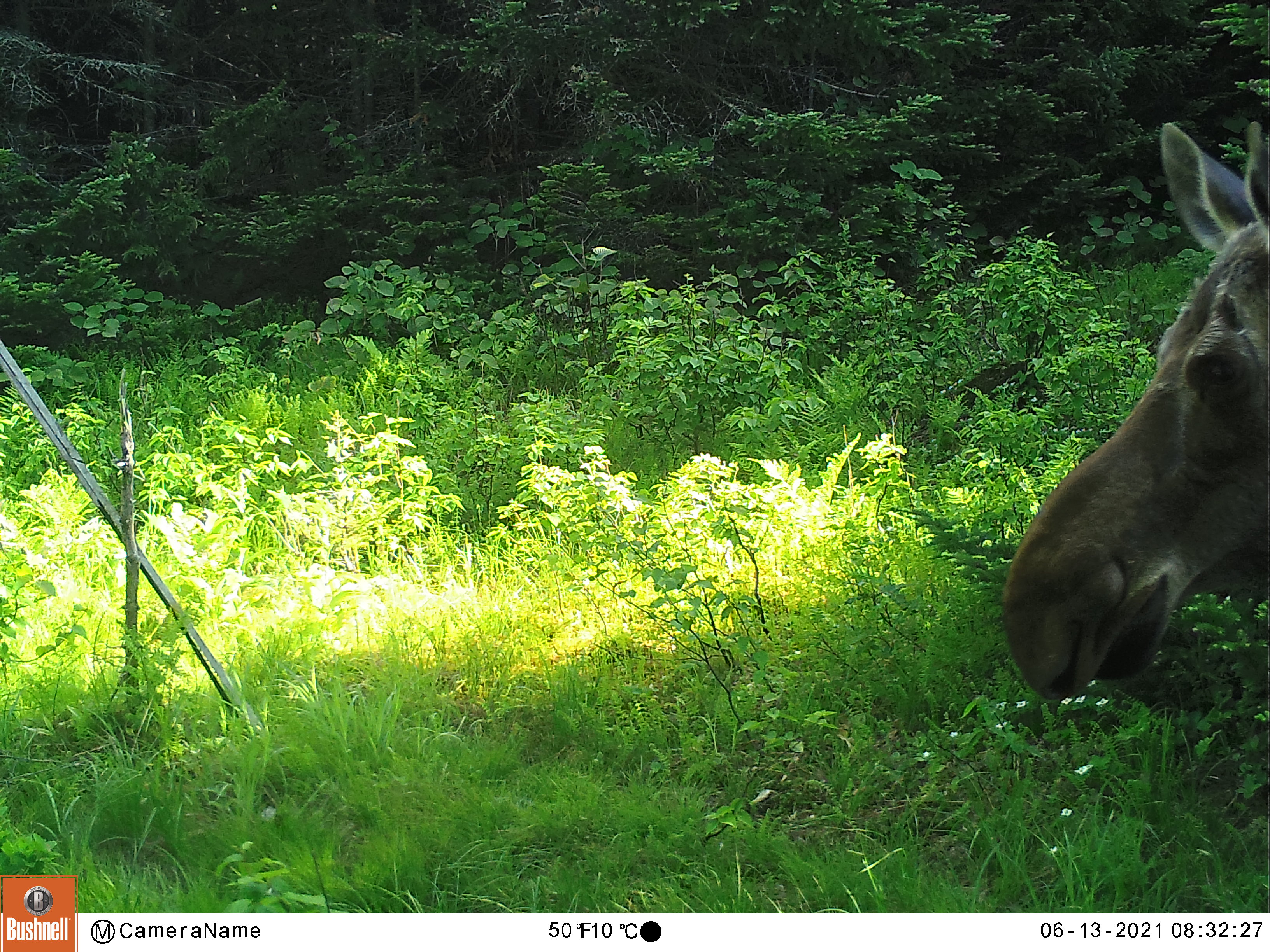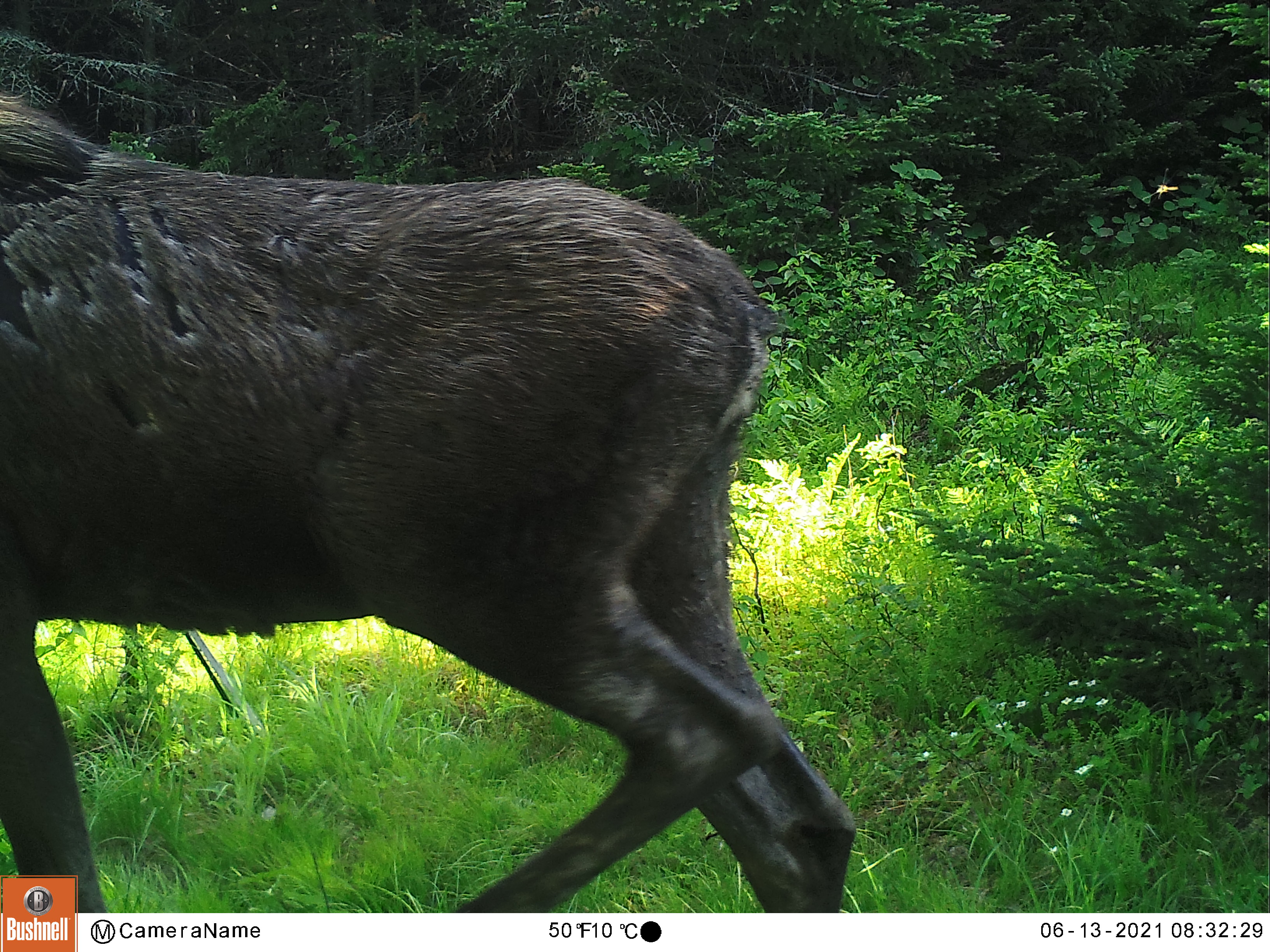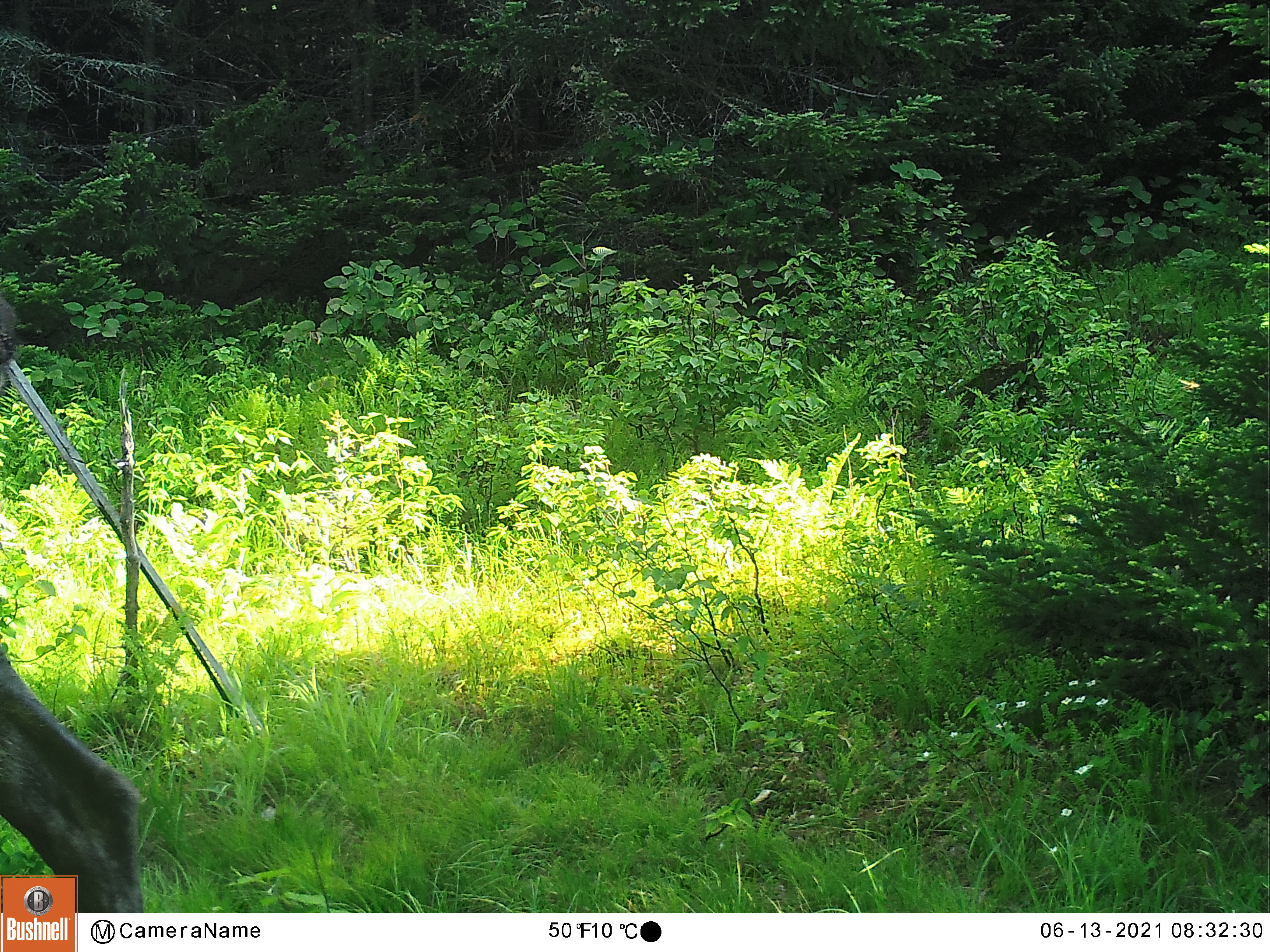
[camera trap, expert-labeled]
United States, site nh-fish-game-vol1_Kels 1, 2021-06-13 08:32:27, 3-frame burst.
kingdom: Animalia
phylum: Chordata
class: Mammalia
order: Artiodactyla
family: Cervidae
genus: Alces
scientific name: Alces alces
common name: moose